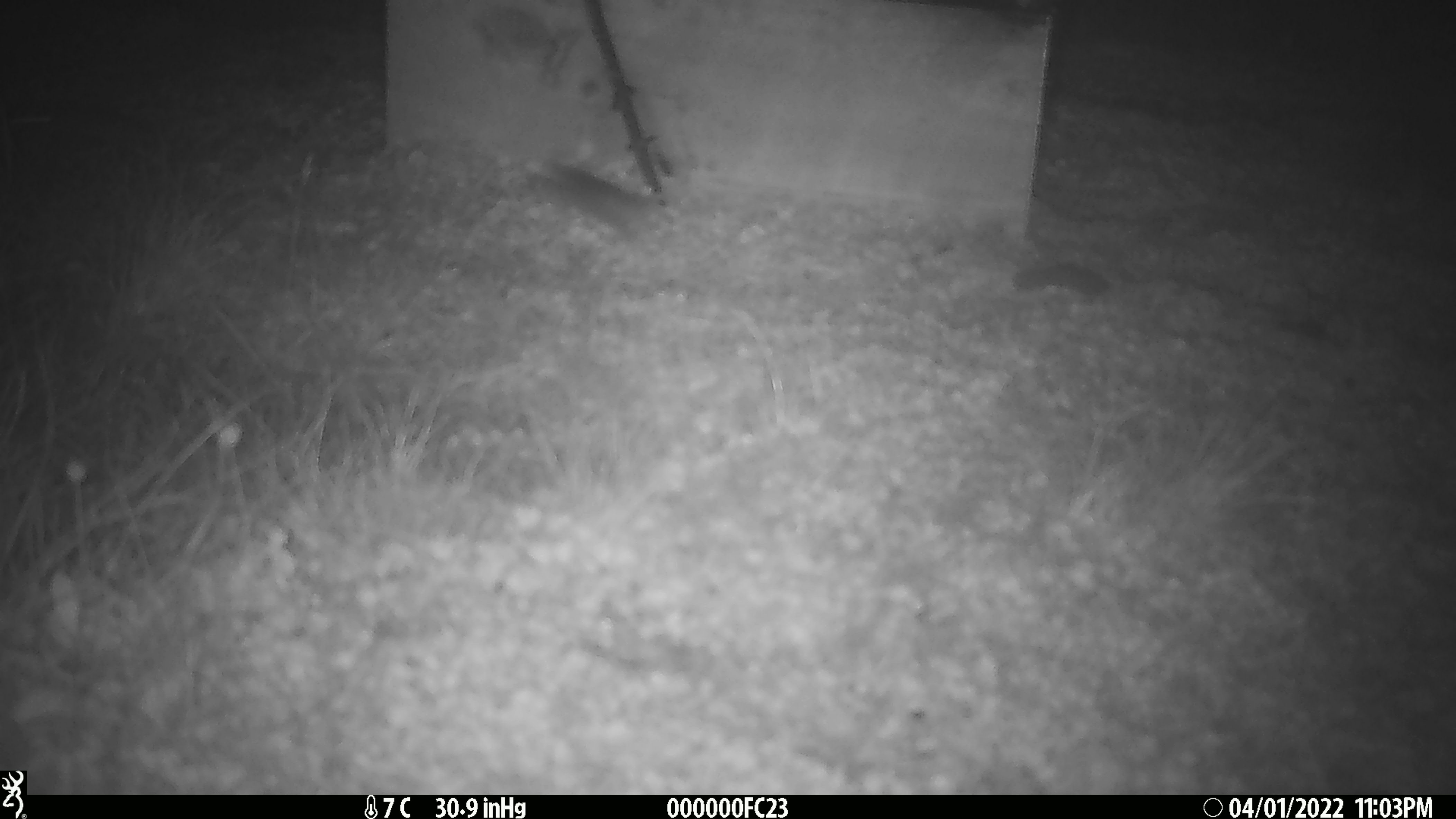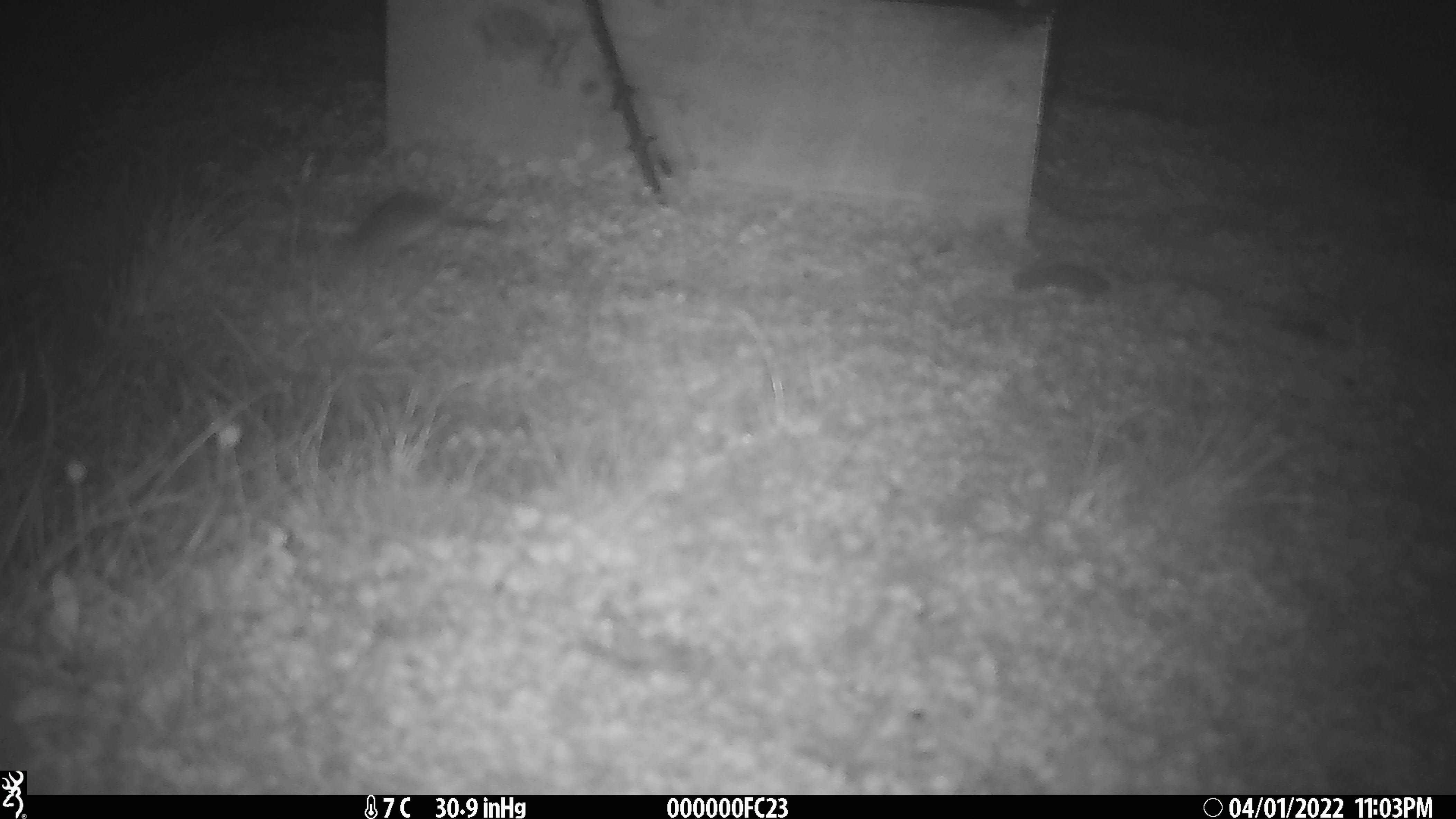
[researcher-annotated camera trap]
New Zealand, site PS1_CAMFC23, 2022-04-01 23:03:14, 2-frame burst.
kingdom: Animalia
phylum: Chordata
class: Mammalia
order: Rodentia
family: Muridae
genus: Mus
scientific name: Mus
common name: mouse